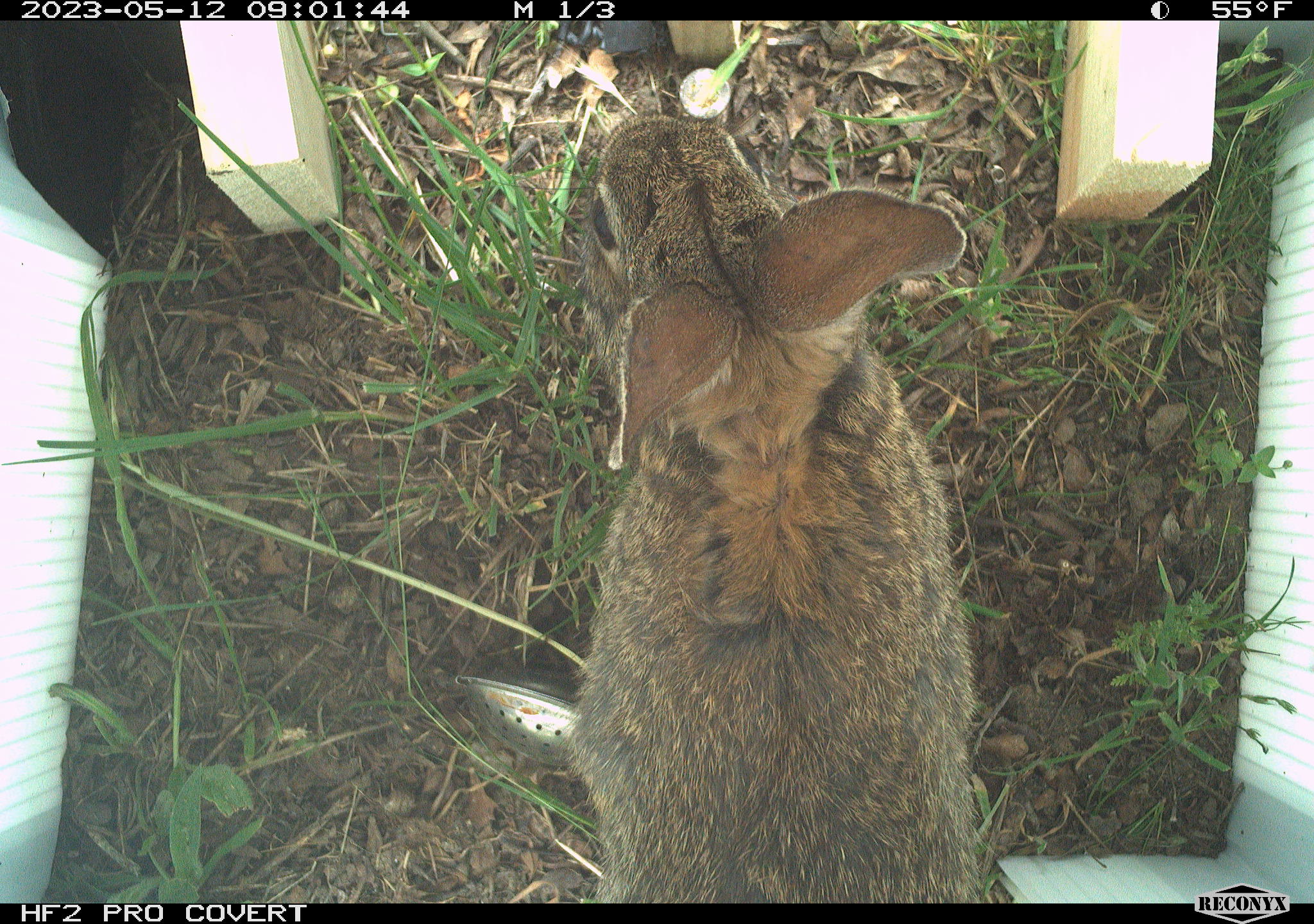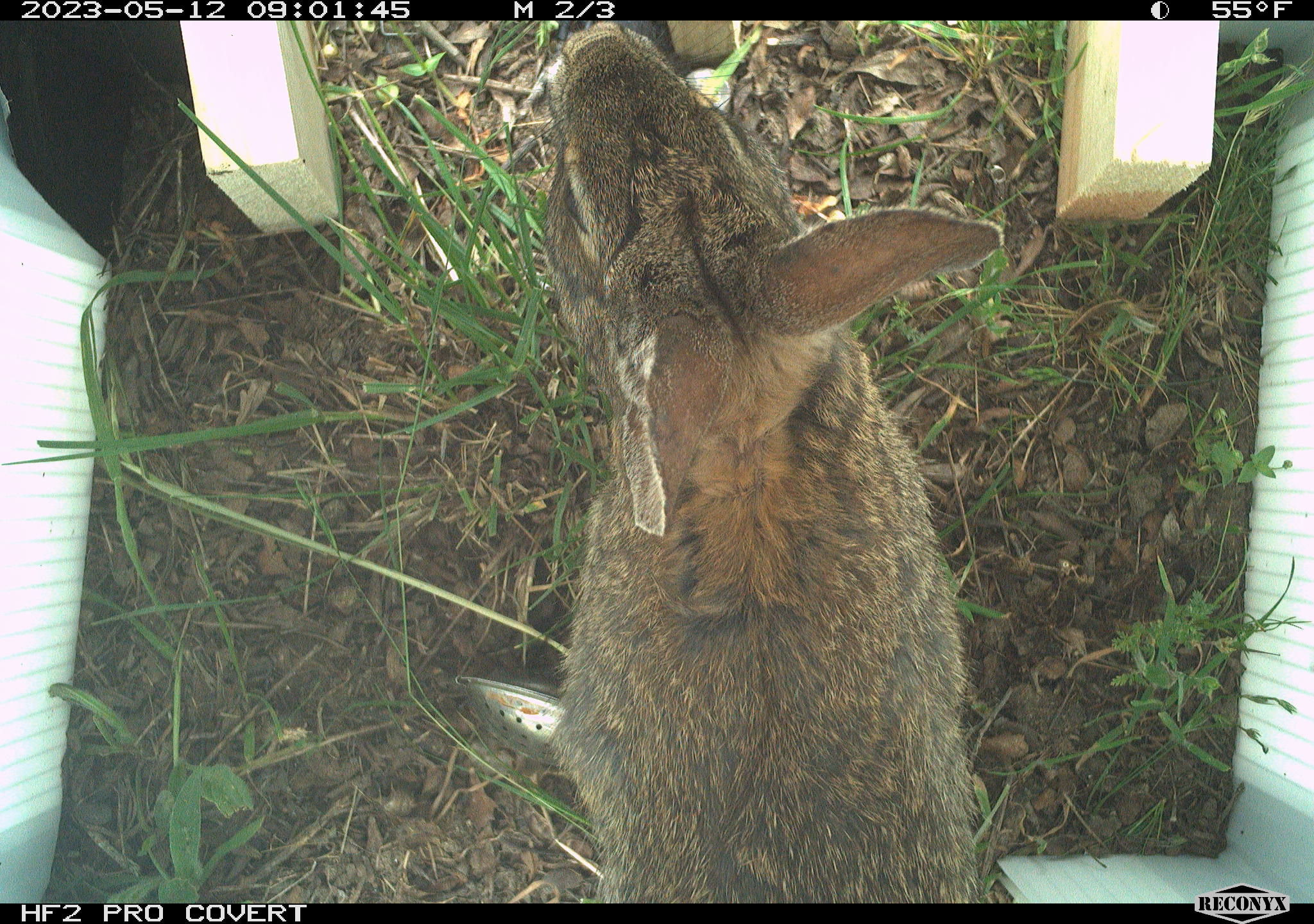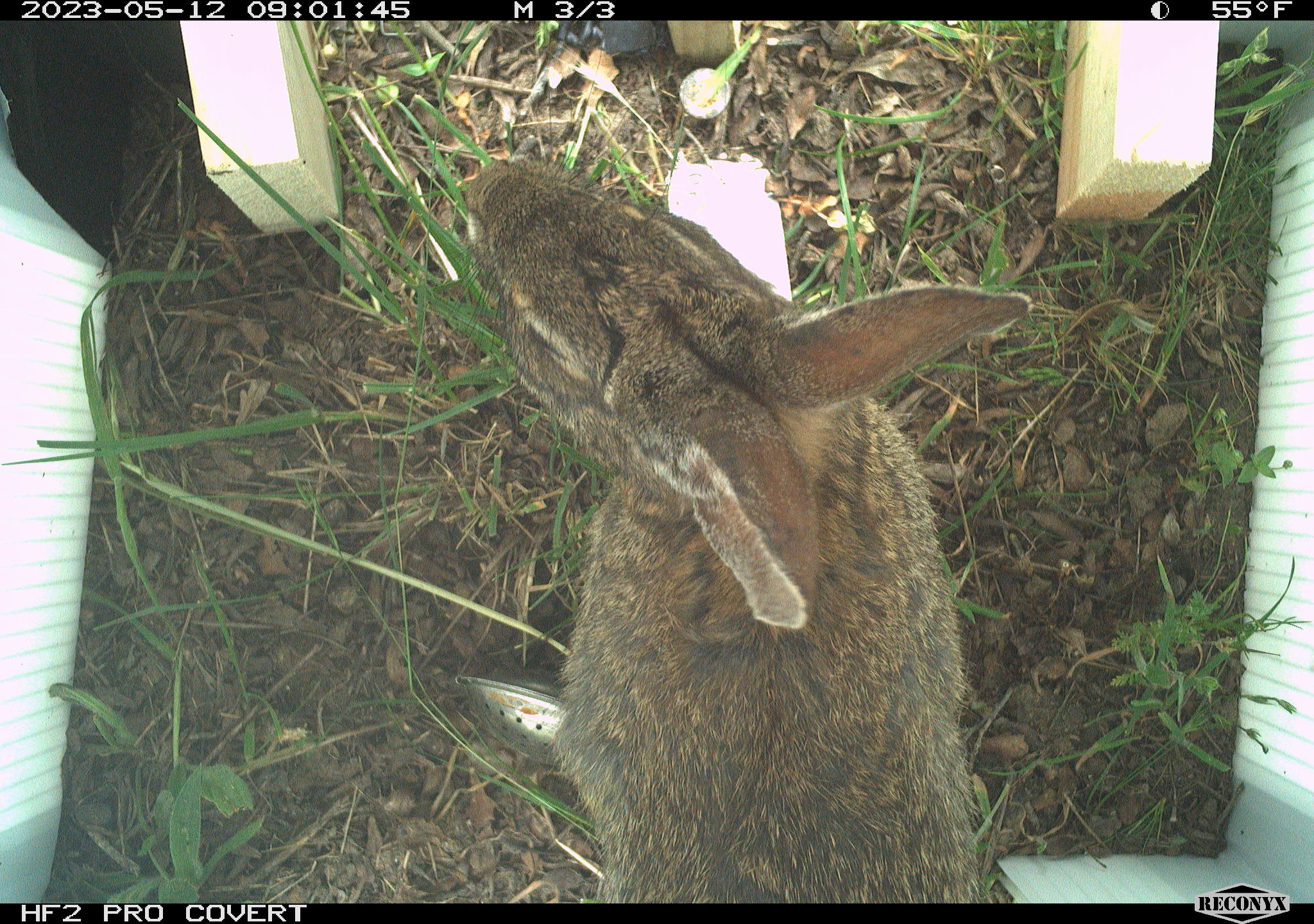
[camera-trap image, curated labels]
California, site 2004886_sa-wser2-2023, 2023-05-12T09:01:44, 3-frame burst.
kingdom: Animalia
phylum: Chordata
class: Mammalia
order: Lagomorpha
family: Leporidae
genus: Sylvilagus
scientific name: Sylvilagus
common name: cottontail rabbits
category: sylvilagus species